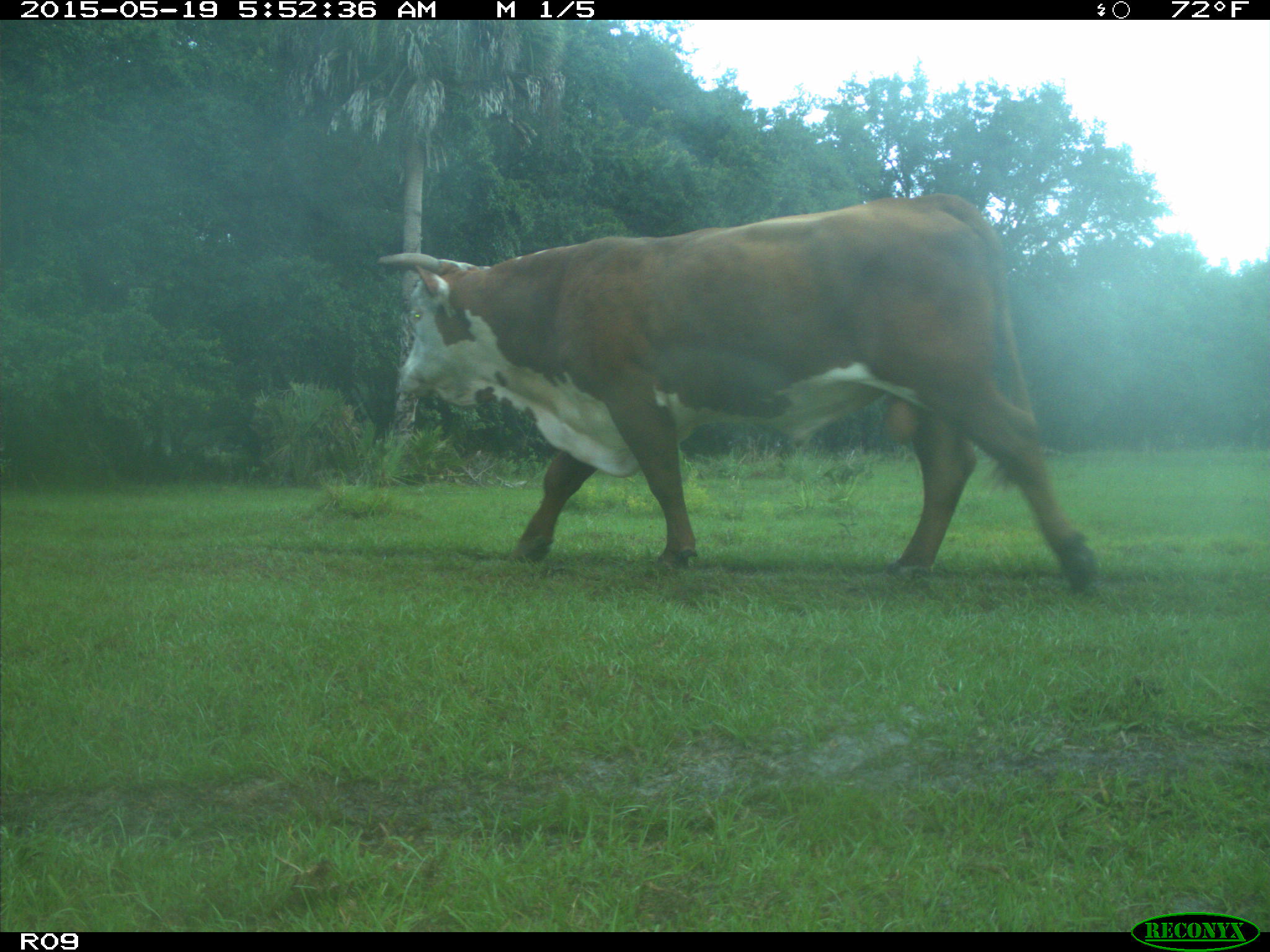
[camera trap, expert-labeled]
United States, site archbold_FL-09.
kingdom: Animalia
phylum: Chordata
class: Mammalia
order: Artiodactyla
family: Bovidae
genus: Bos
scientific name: Bos taurus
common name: domestic cow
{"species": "Bos taurus (domestic cow)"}